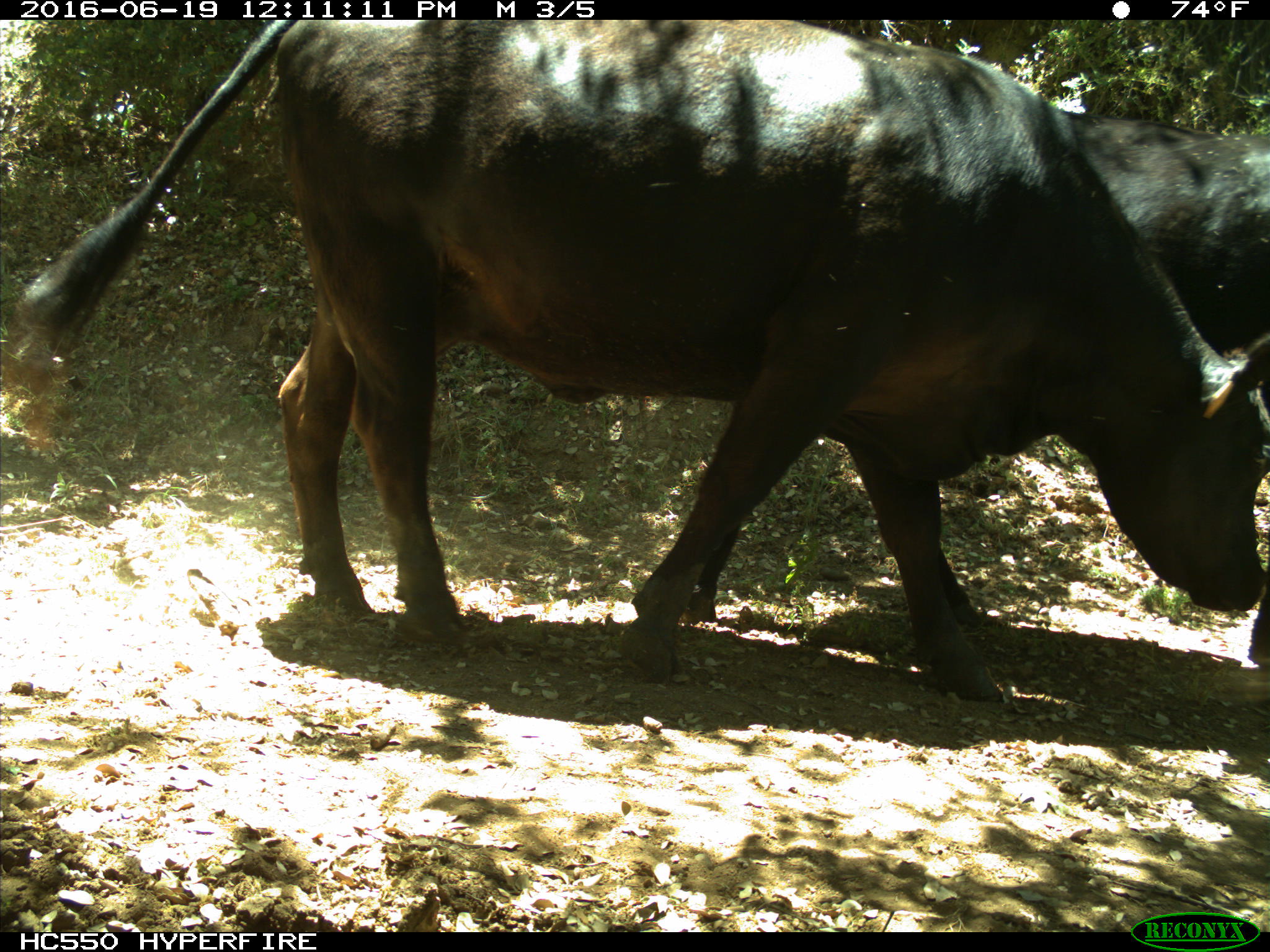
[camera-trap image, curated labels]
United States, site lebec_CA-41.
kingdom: Animalia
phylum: Chordata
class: Mammalia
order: Artiodactyla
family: Bovidae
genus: Bos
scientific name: Bos taurus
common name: domestic cow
Bos taurus (domestic cow).